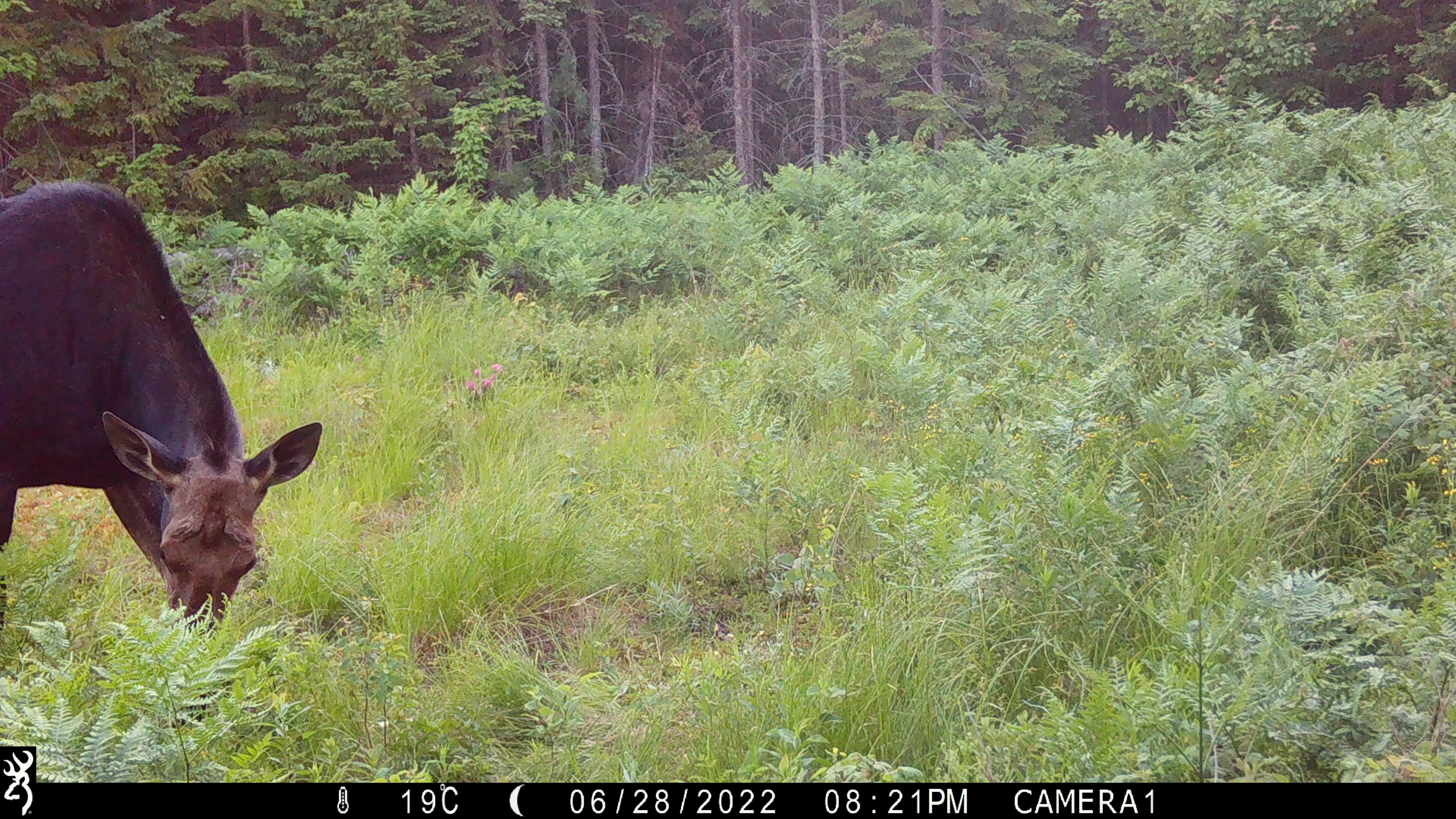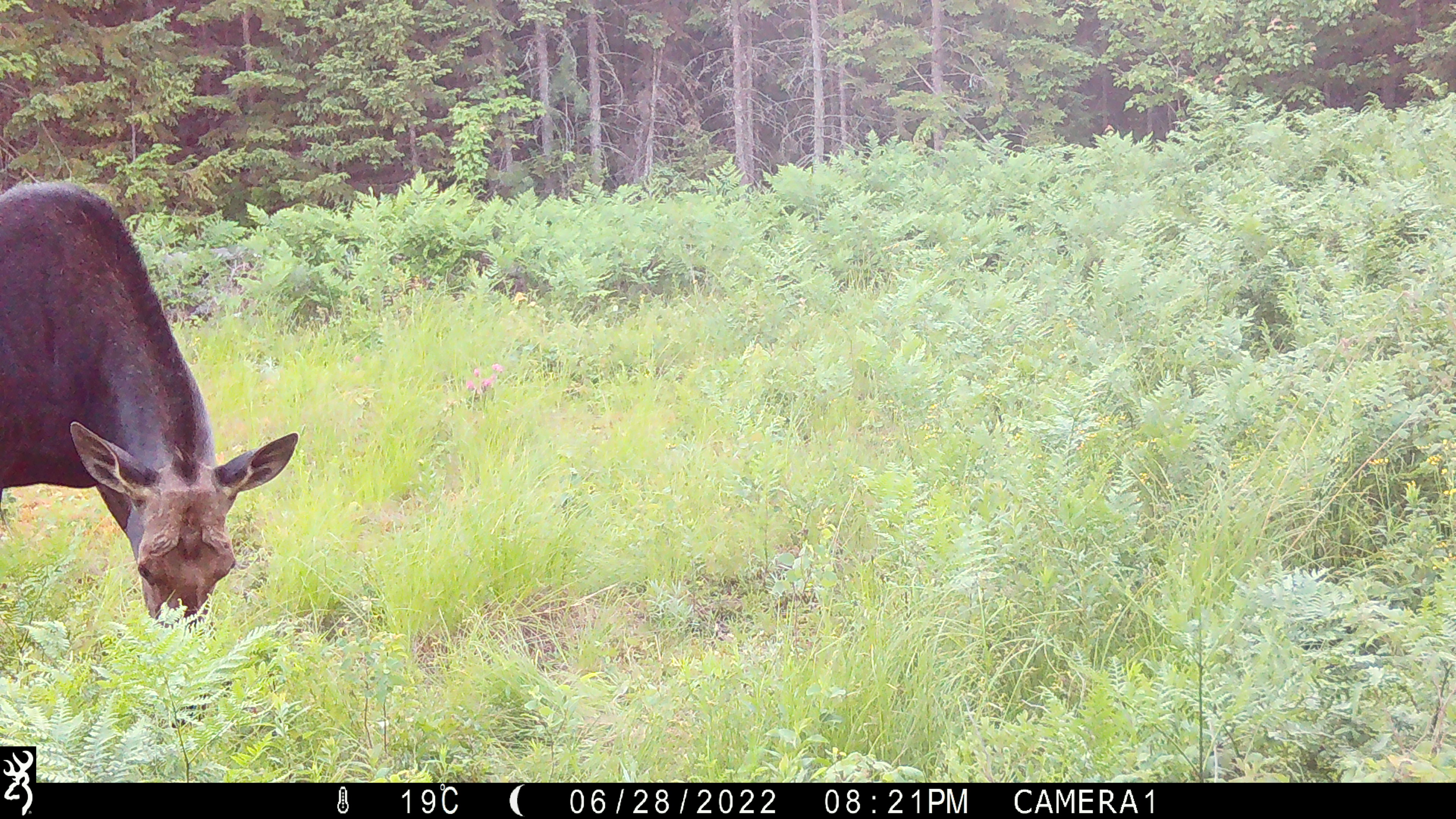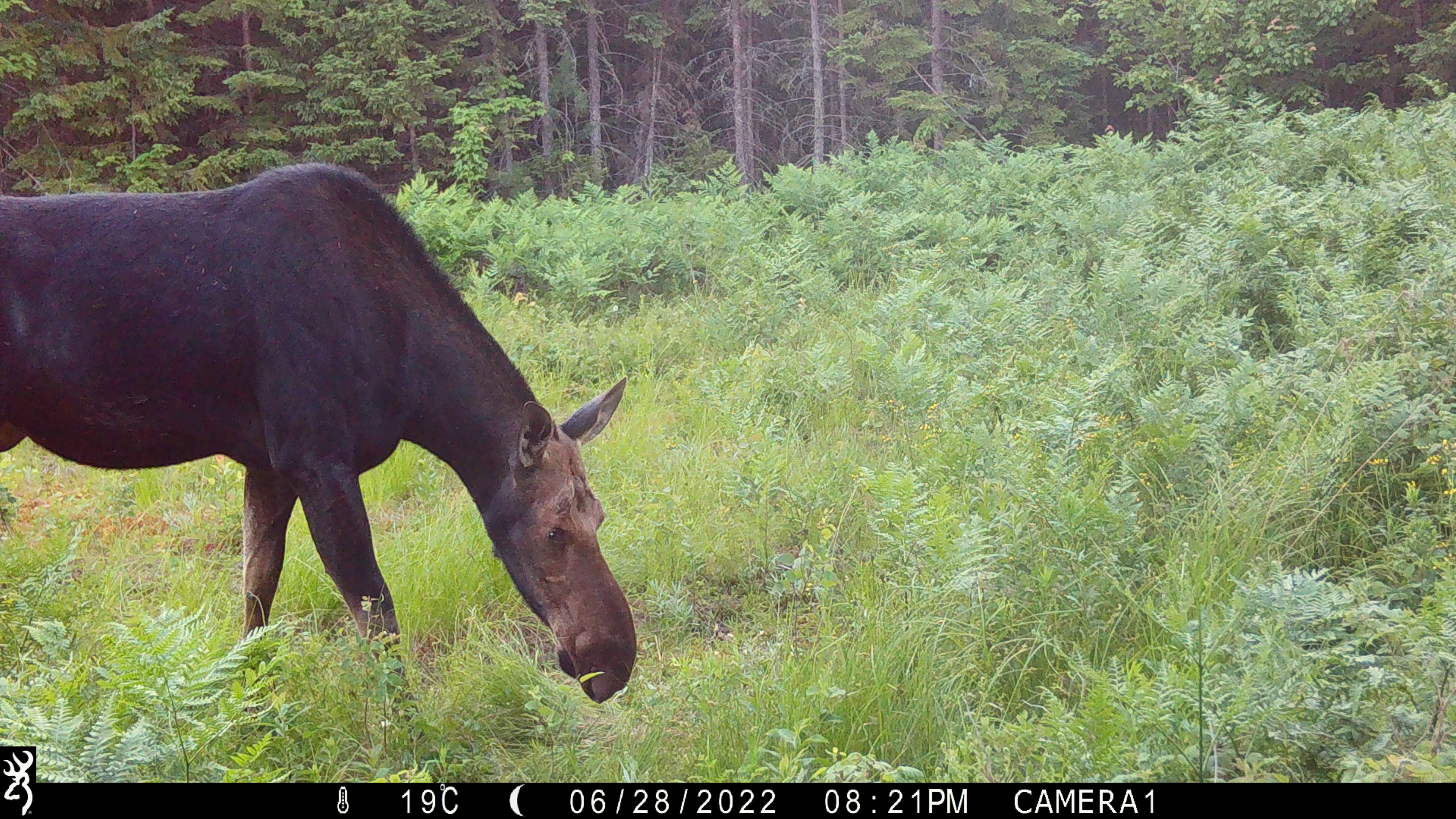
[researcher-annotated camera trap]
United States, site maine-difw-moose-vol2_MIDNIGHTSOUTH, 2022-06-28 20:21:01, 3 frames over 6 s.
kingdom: Animalia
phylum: Chordata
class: Mammalia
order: Artiodactyla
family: Cervidae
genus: Alces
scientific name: Alces alces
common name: moose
Moose (Alces alces).